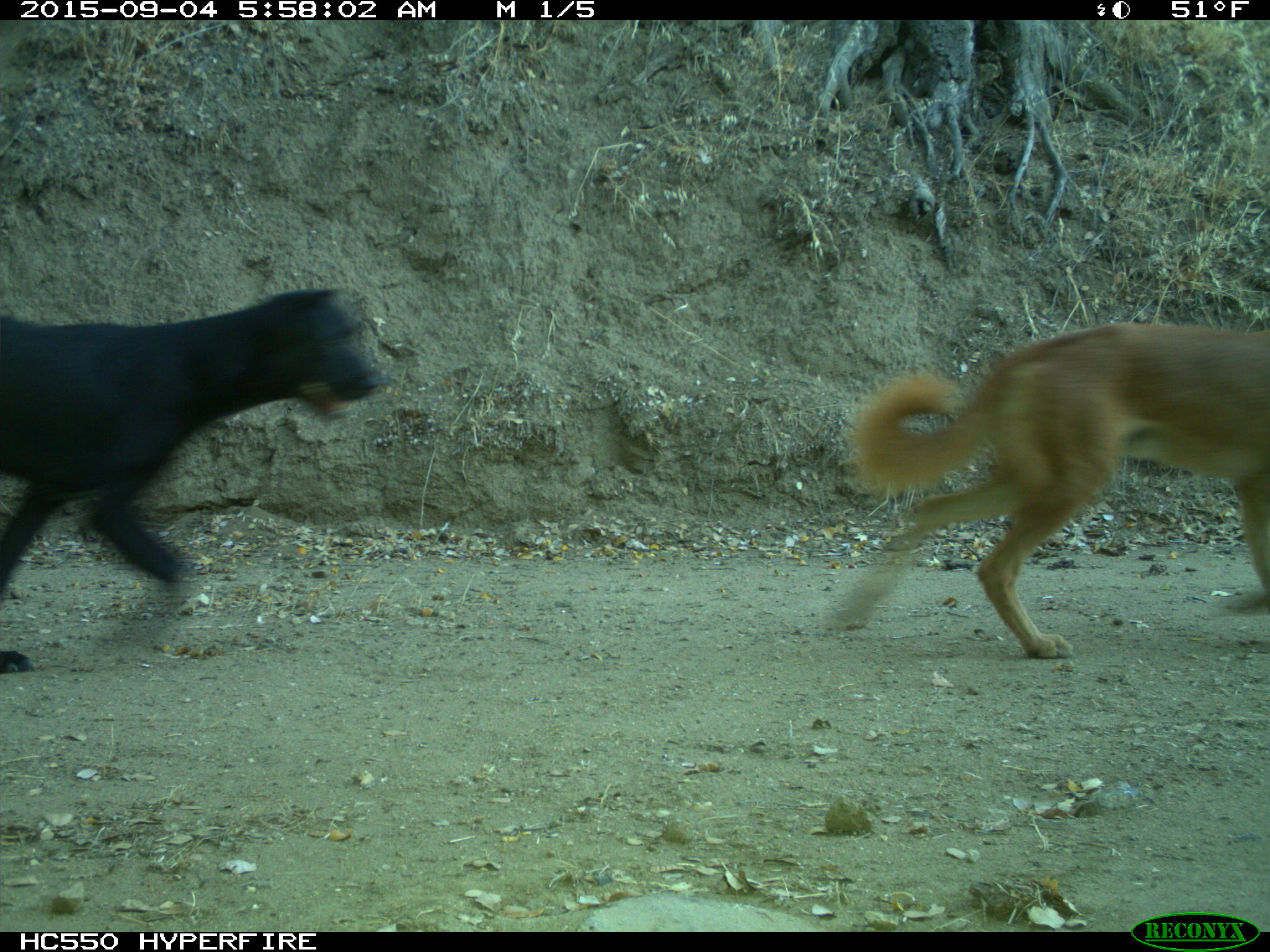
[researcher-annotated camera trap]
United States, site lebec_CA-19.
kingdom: Animalia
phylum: Chordata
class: Mammalia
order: Carnivora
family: Canidae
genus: Canis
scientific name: Canis familiaris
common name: domestic dog